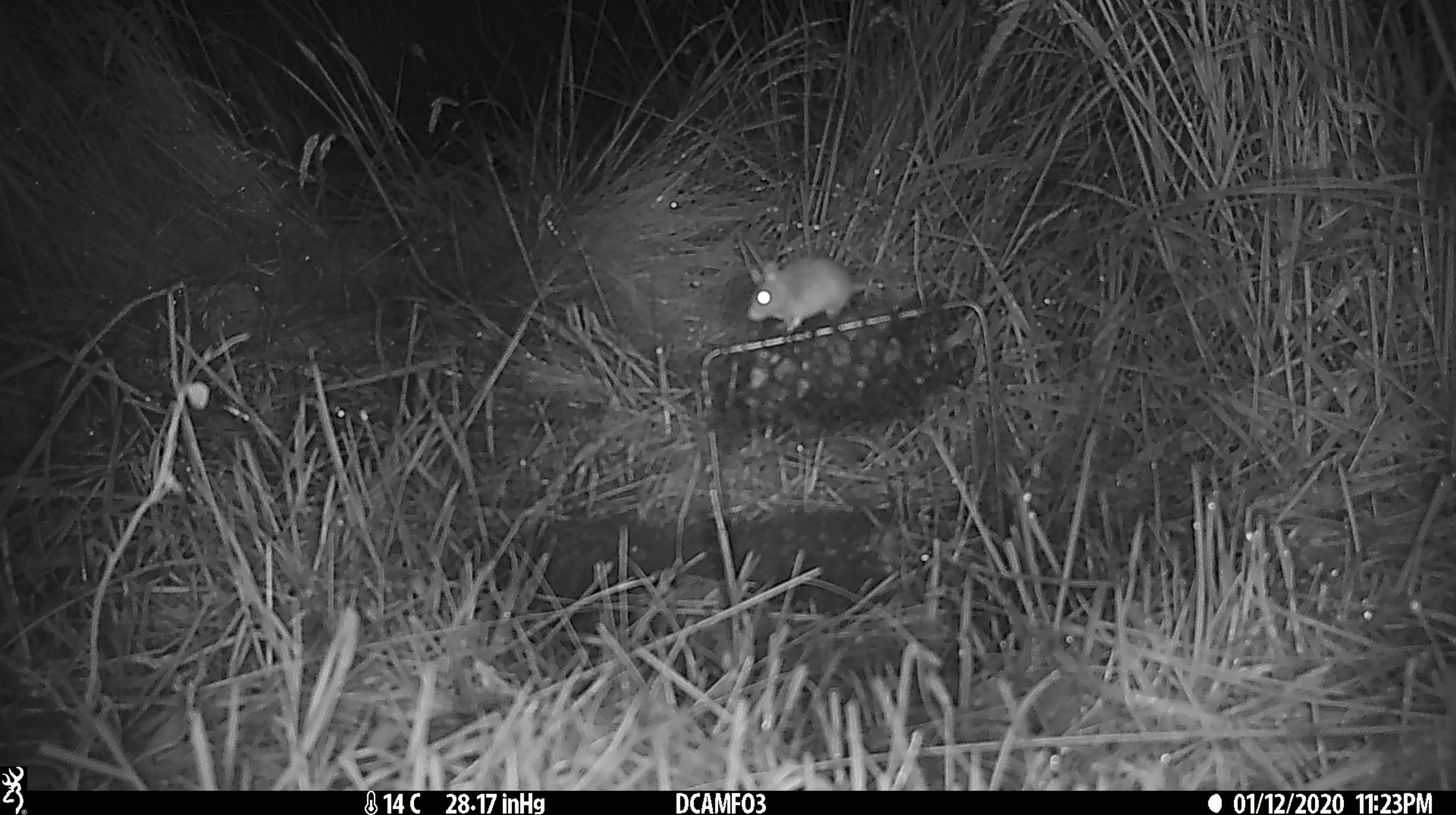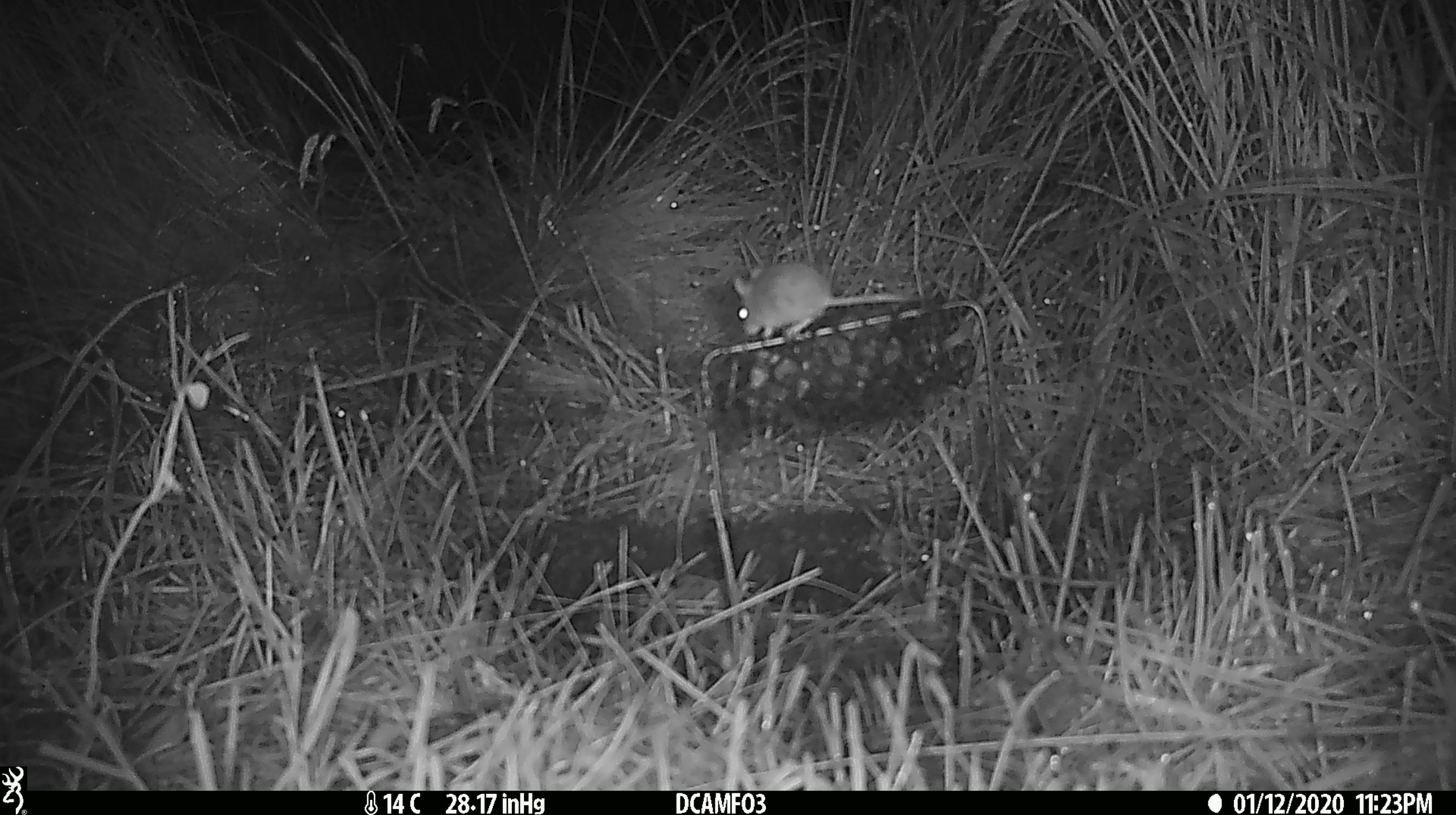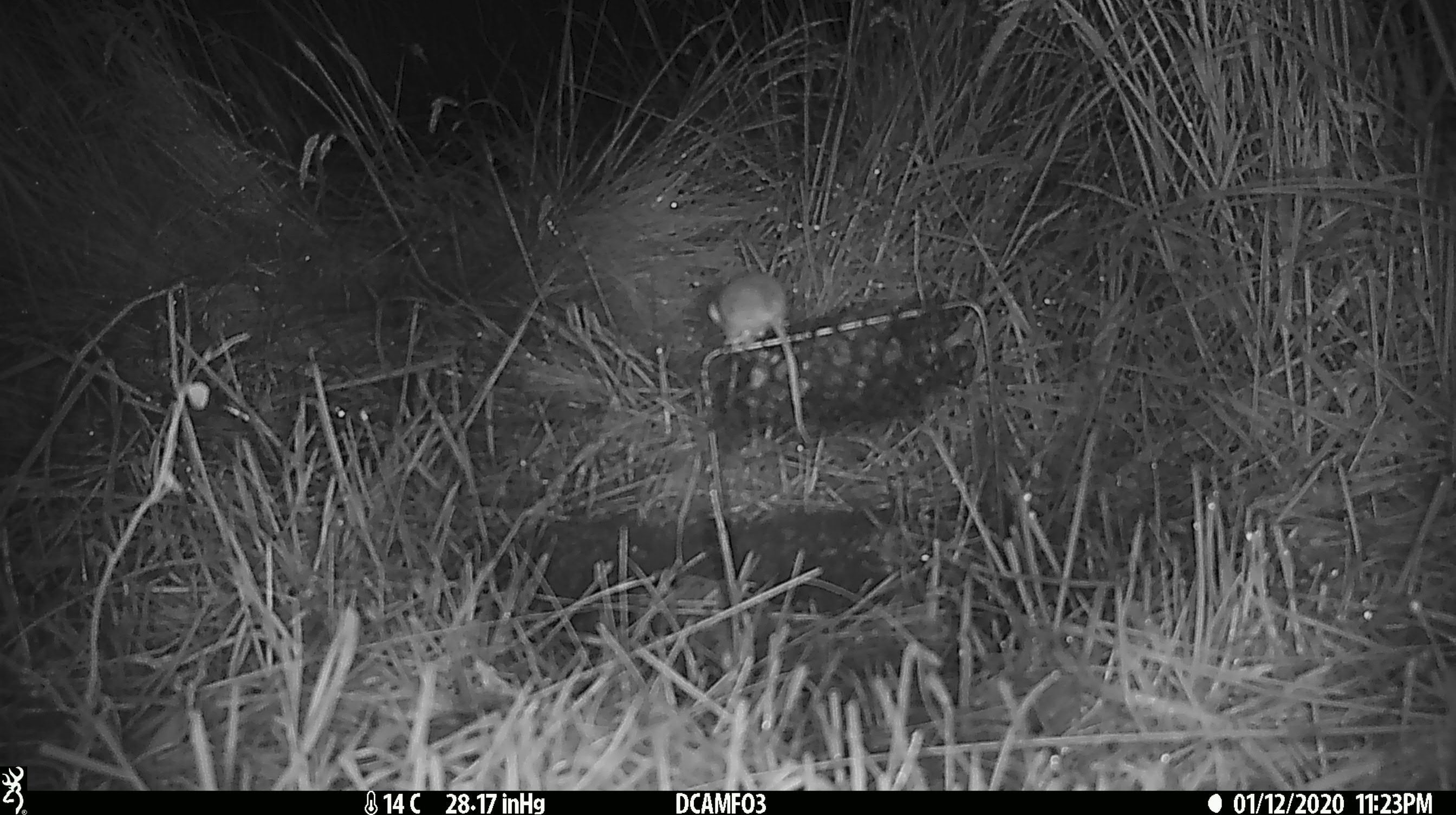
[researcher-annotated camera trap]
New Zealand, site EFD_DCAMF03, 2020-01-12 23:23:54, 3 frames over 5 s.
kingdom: Animalia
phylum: Chordata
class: Mammalia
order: Rodentia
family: Muridae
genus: Mus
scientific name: Mus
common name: mouse